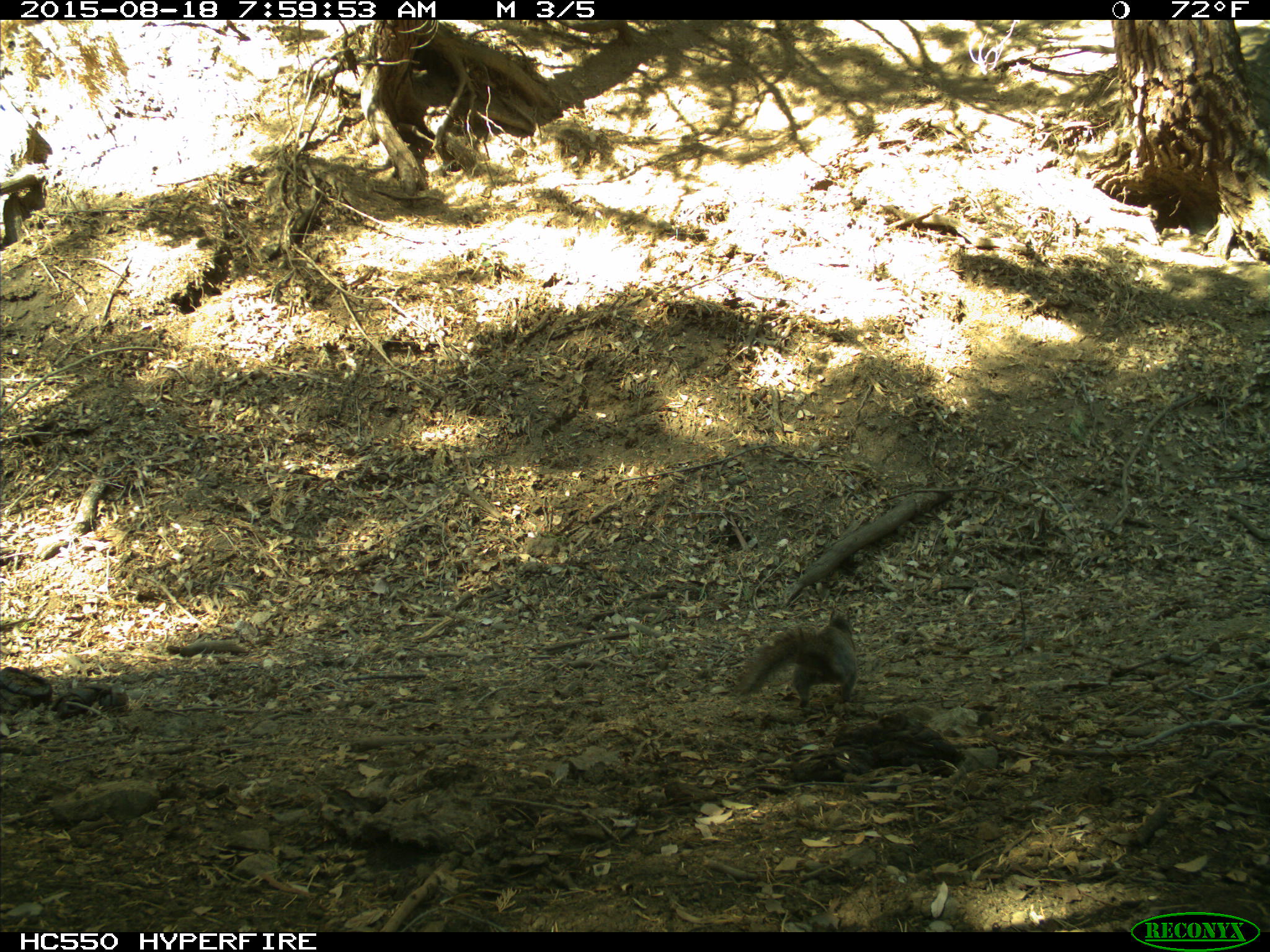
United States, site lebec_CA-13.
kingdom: Animalia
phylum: Chordata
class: Mammalia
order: Rodentia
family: Sciuridae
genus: Sciurus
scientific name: Sciurus carolinensis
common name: eastern gray squirrel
Sciurus carolinensis (eastern gray squirrel).